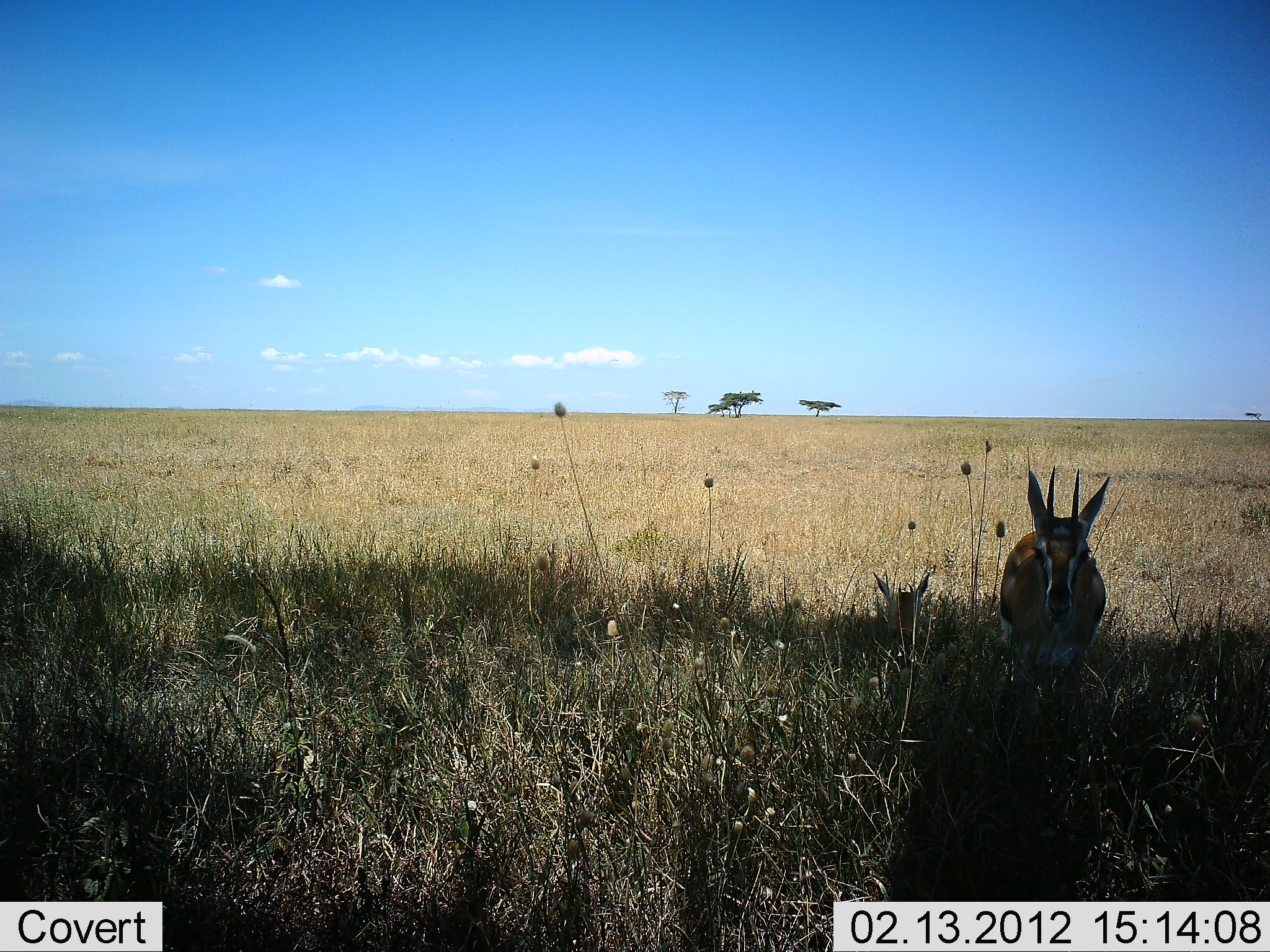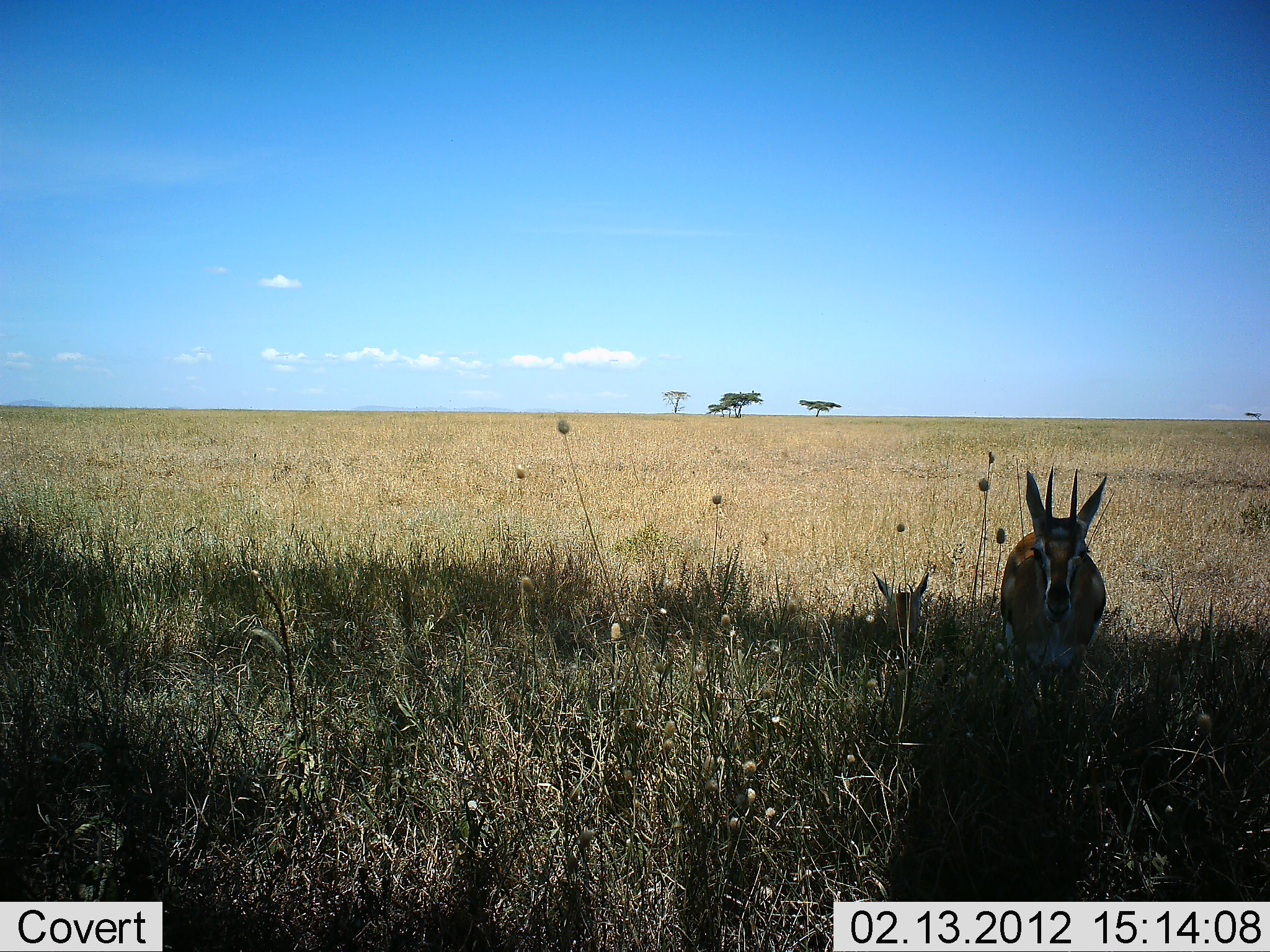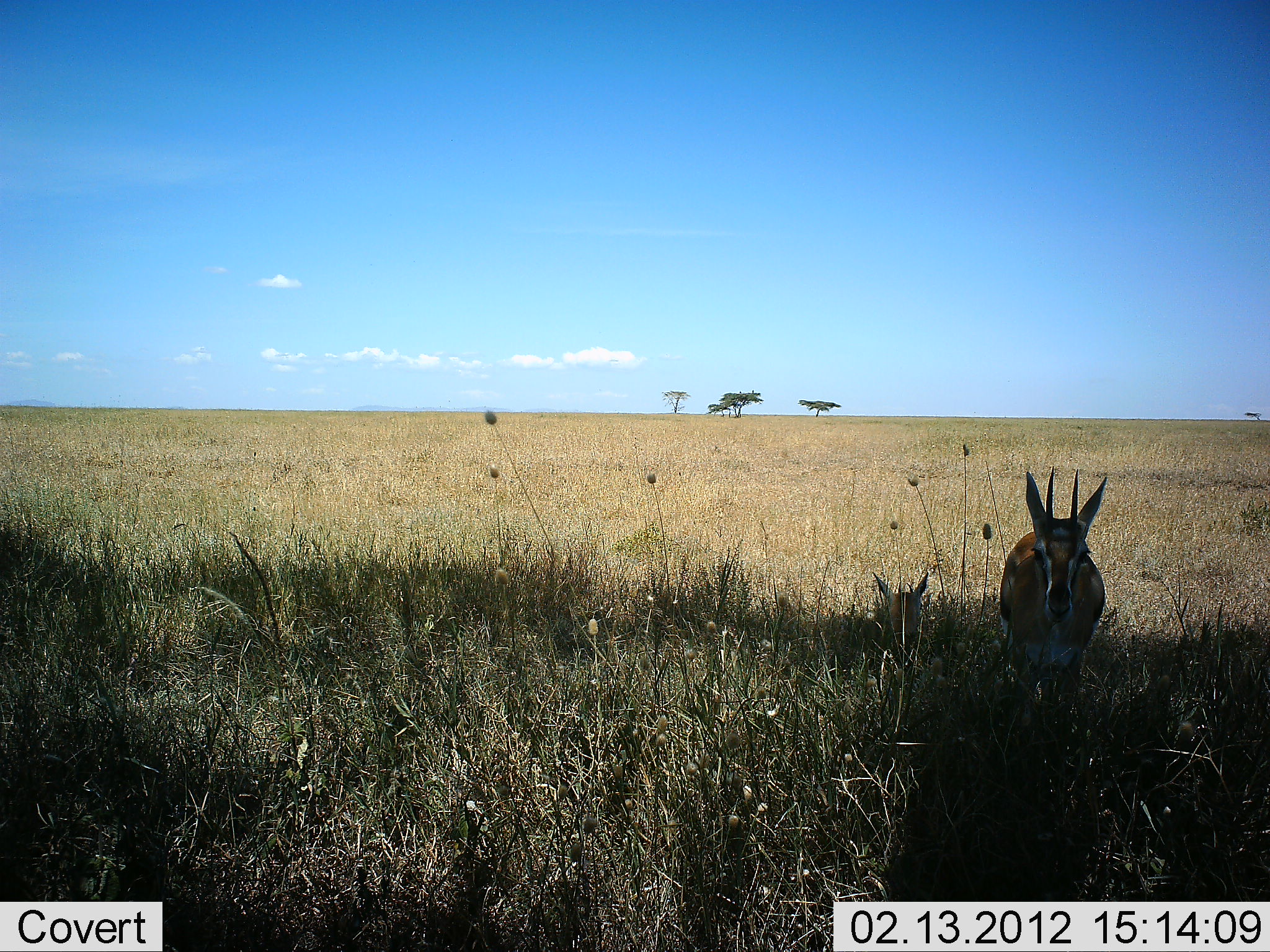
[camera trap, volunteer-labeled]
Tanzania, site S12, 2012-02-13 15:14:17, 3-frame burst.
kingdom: Animalia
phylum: Chordata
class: Mammalia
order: Artiodactyla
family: Bovidae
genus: Eudorcas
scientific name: Eudorcas thomsonii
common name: thomson's gazelle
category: gazellethomsons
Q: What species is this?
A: Gazellethomsons (thomson's gazelle) (Eudorcas thomsonii).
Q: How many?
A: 2.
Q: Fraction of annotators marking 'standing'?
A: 78%.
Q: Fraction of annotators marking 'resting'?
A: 70%.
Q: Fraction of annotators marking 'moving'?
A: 0%.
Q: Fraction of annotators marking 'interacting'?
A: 0%.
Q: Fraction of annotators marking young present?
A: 22%.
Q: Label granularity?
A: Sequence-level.